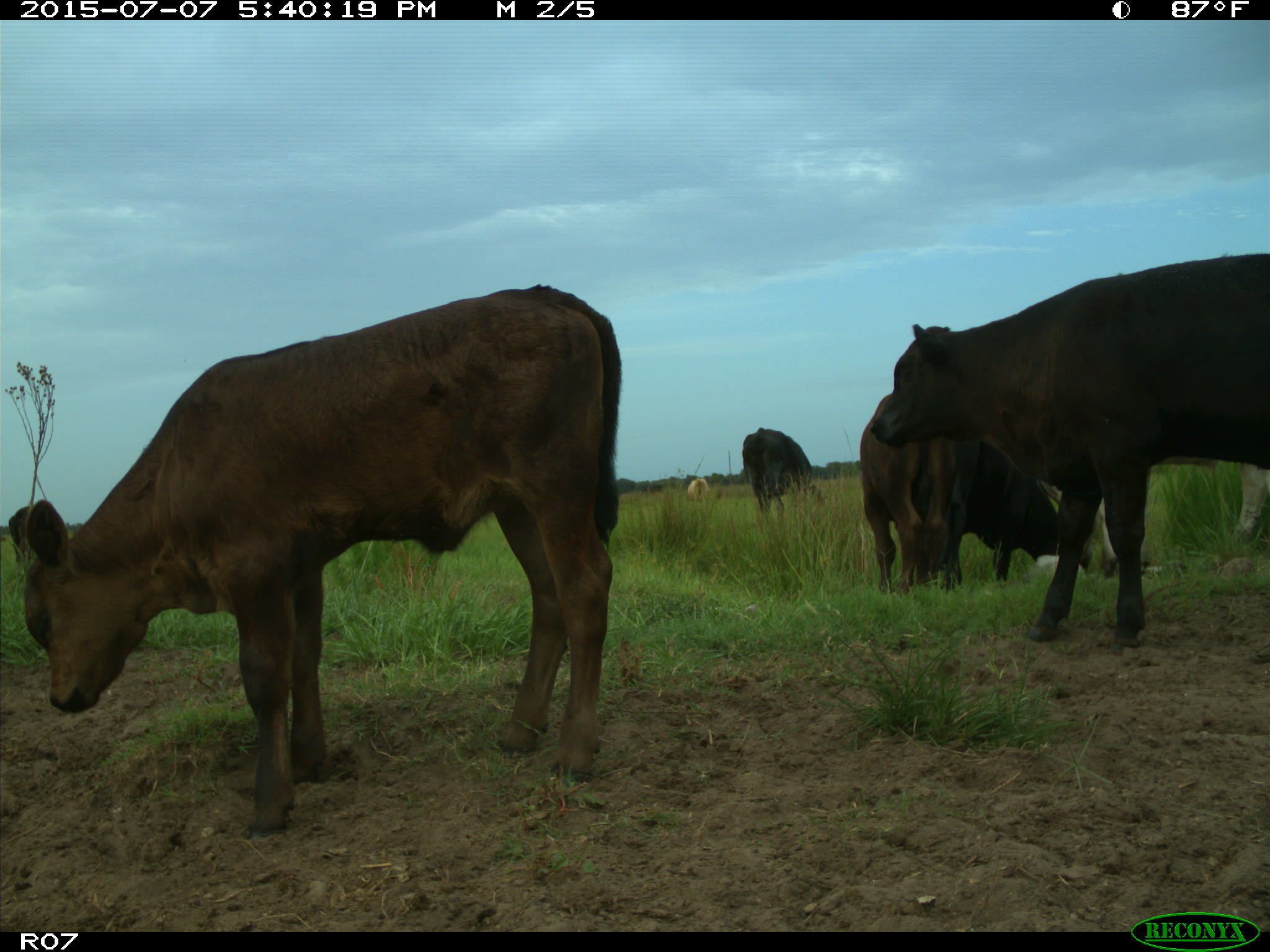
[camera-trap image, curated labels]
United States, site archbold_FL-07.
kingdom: Animalia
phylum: Chordata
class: Mammalia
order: Artiodactyla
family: Bovidae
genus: Bos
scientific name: Bos taurus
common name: domestic cow